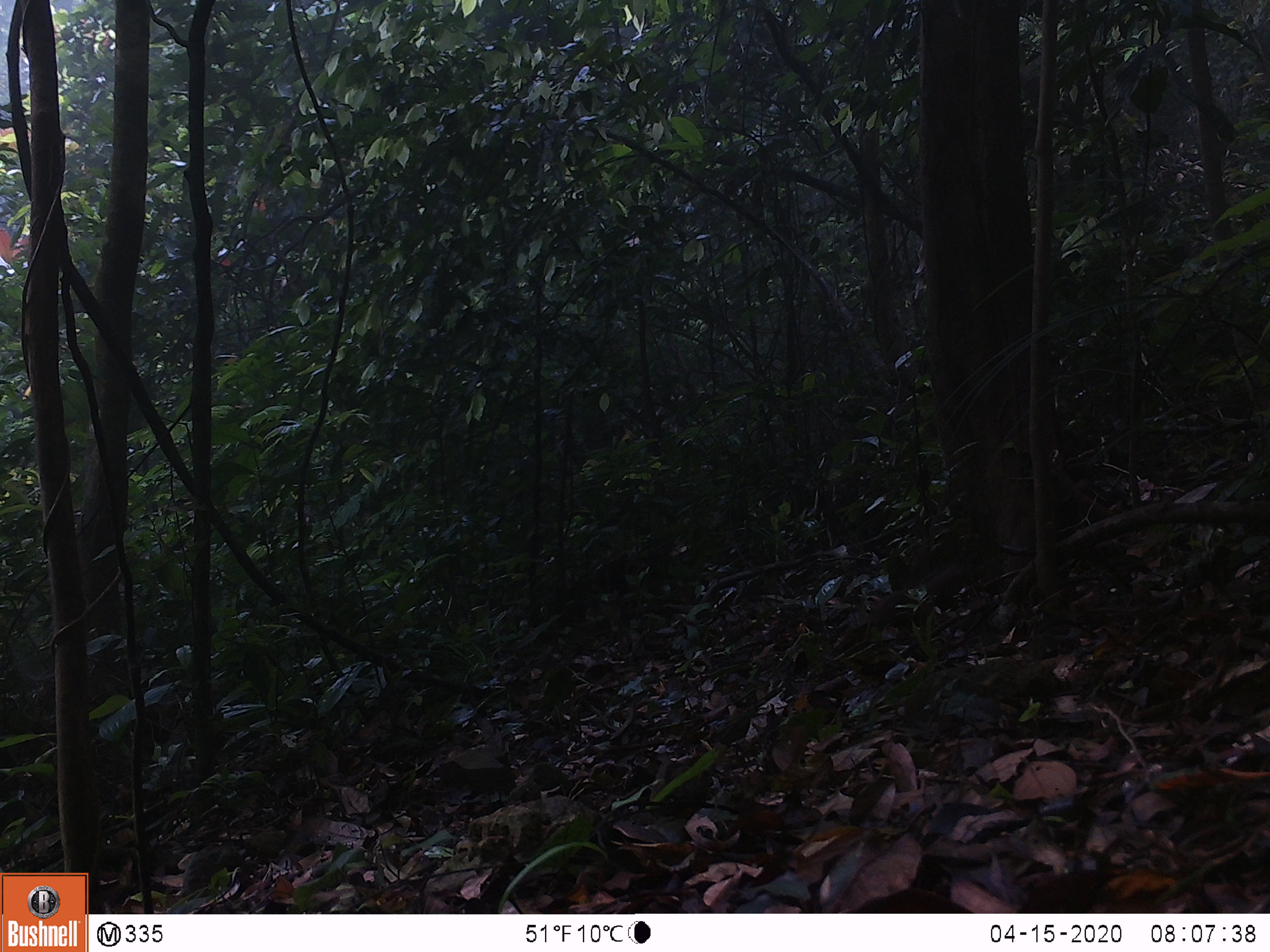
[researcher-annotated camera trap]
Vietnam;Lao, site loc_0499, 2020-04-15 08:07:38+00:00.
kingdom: Animalia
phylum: Chordata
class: Mammalia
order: Rodentia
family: Sciuridae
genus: Dremomys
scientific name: Dremomys rufigenis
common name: red-cheeked squirrel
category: red cheeked squirrel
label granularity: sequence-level